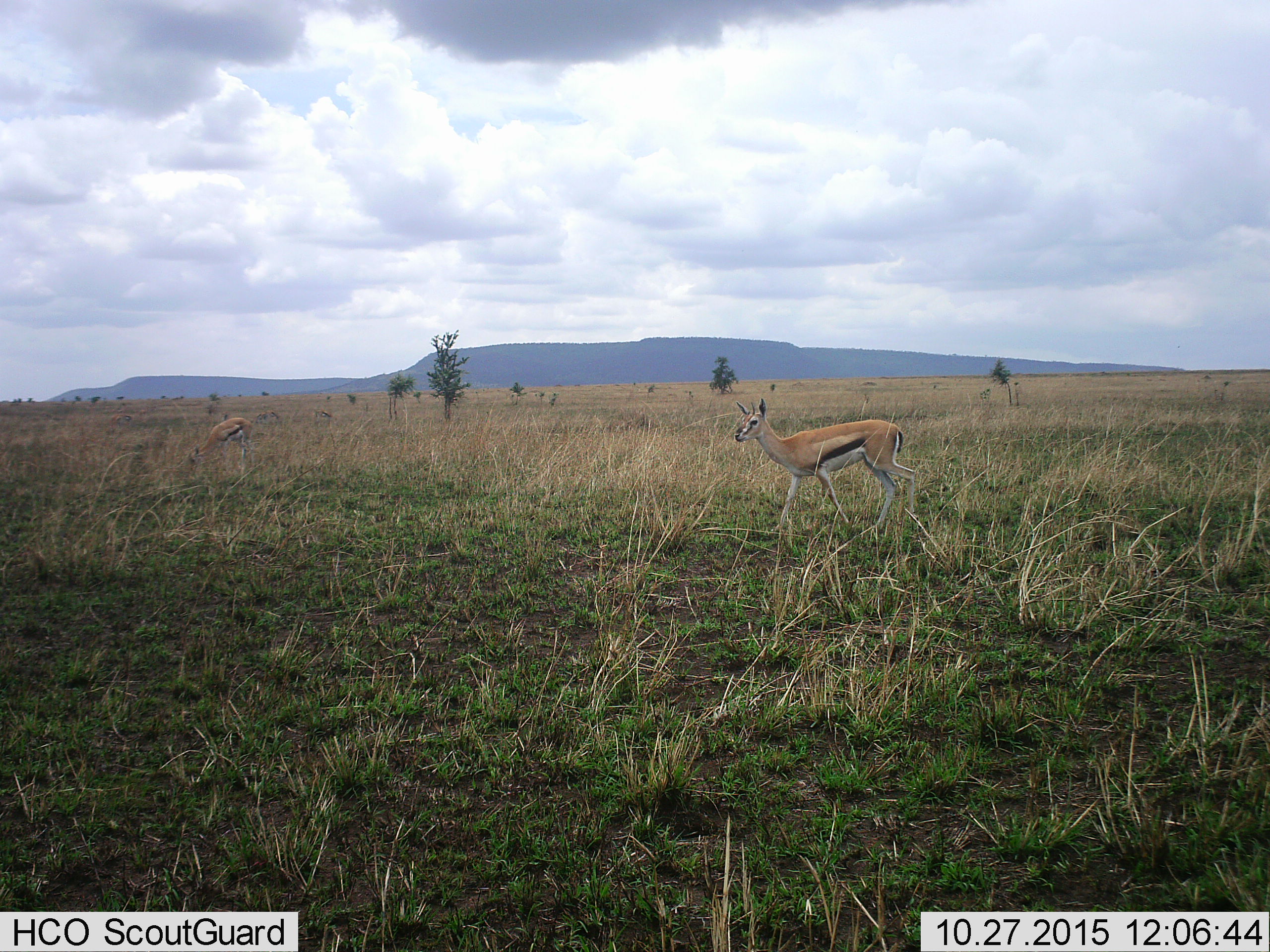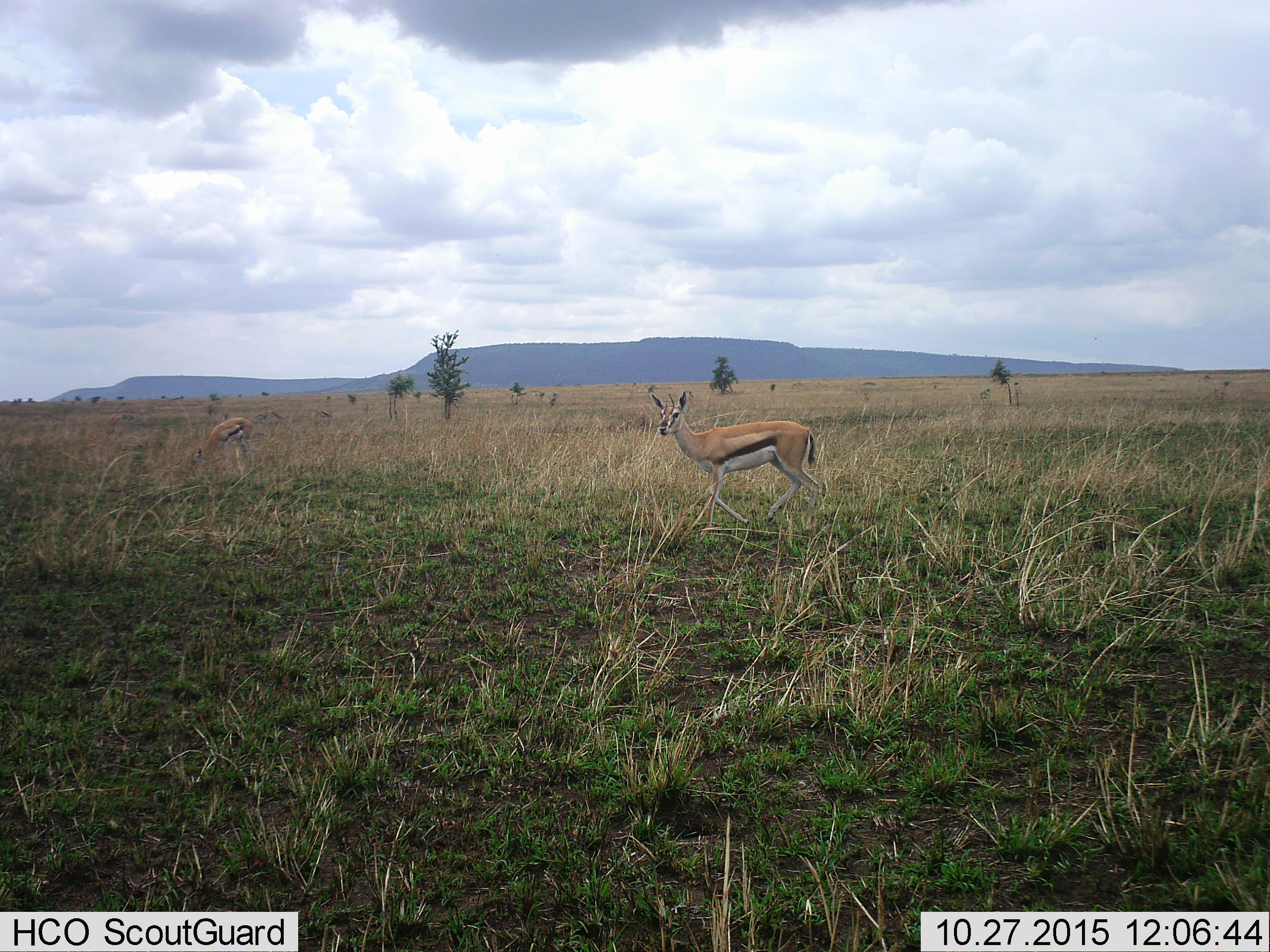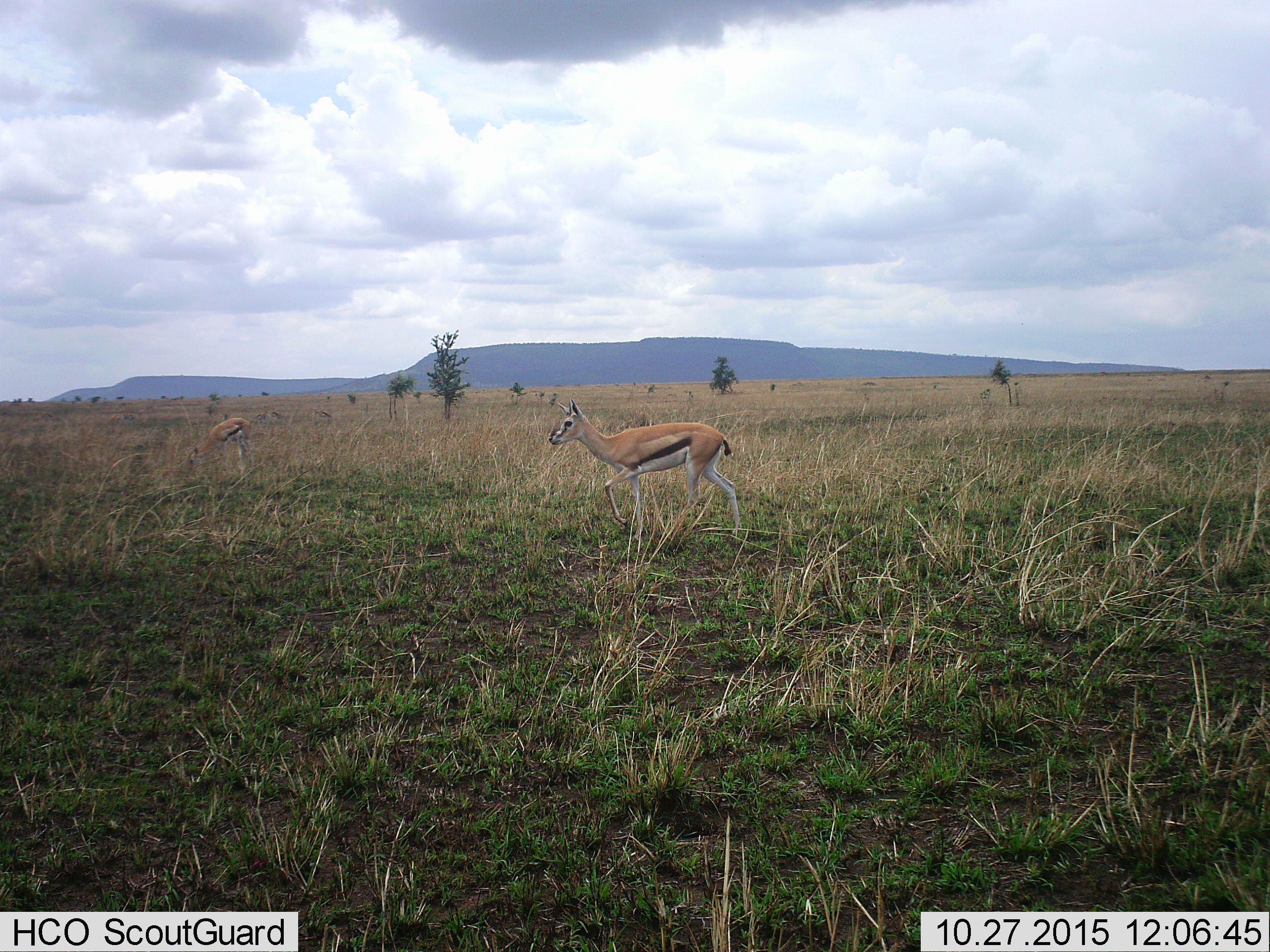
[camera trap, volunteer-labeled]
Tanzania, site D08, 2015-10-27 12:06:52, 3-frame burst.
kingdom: Animalia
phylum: Chordata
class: Mammalia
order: Artiodactyla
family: Bovidae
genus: Eudorcas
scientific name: Eudorcas thomsonii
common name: thomson's gazelle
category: gazellethomsons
Gazellethomsons (thomson's gazelle) (Eudorcas thomsonii), count 2. Behavior (volunteer vote fractions): standing 44%, resting 0%, moving 81%, interacting 0%. Young present (vote fraction): 6%. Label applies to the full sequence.